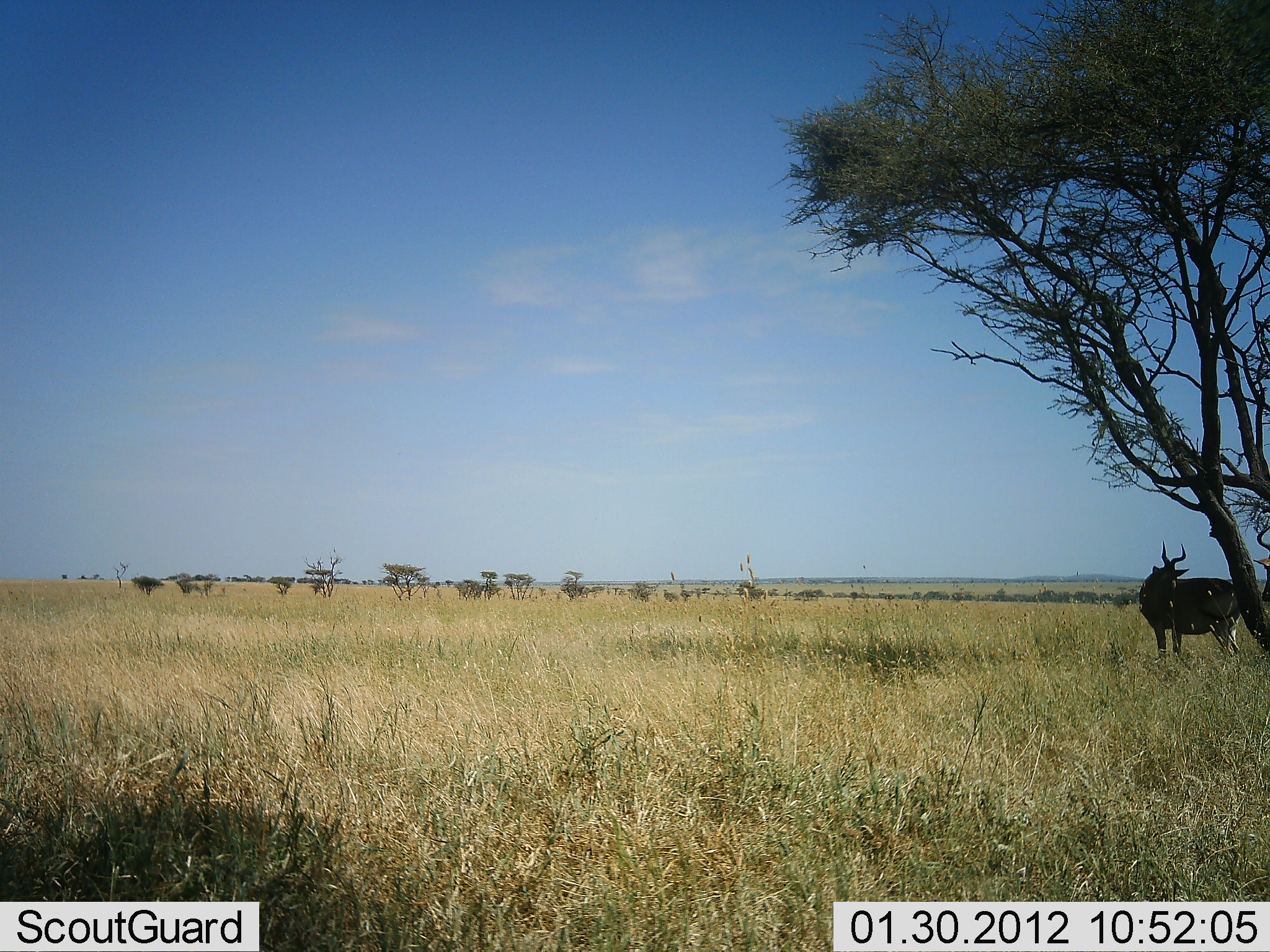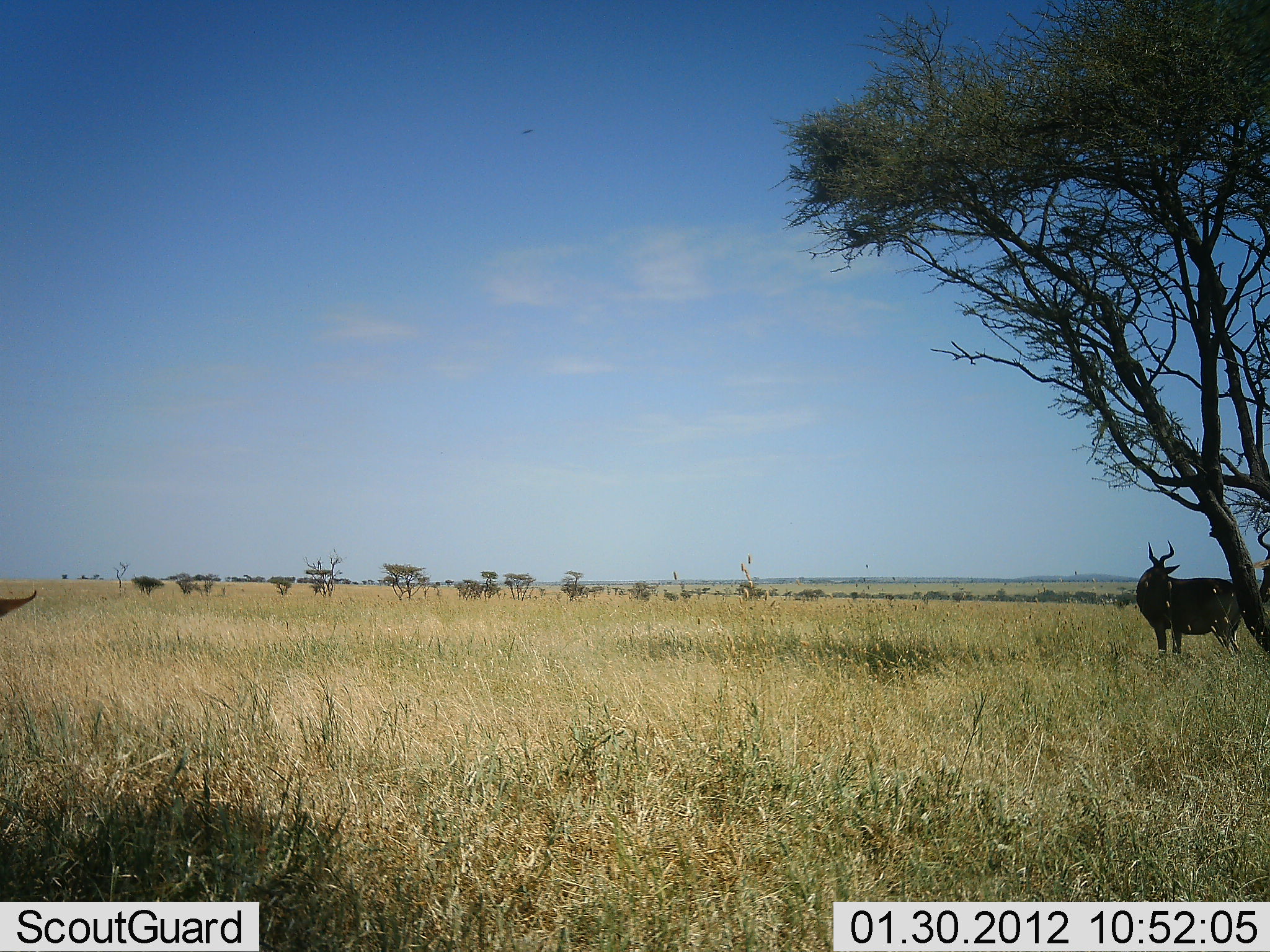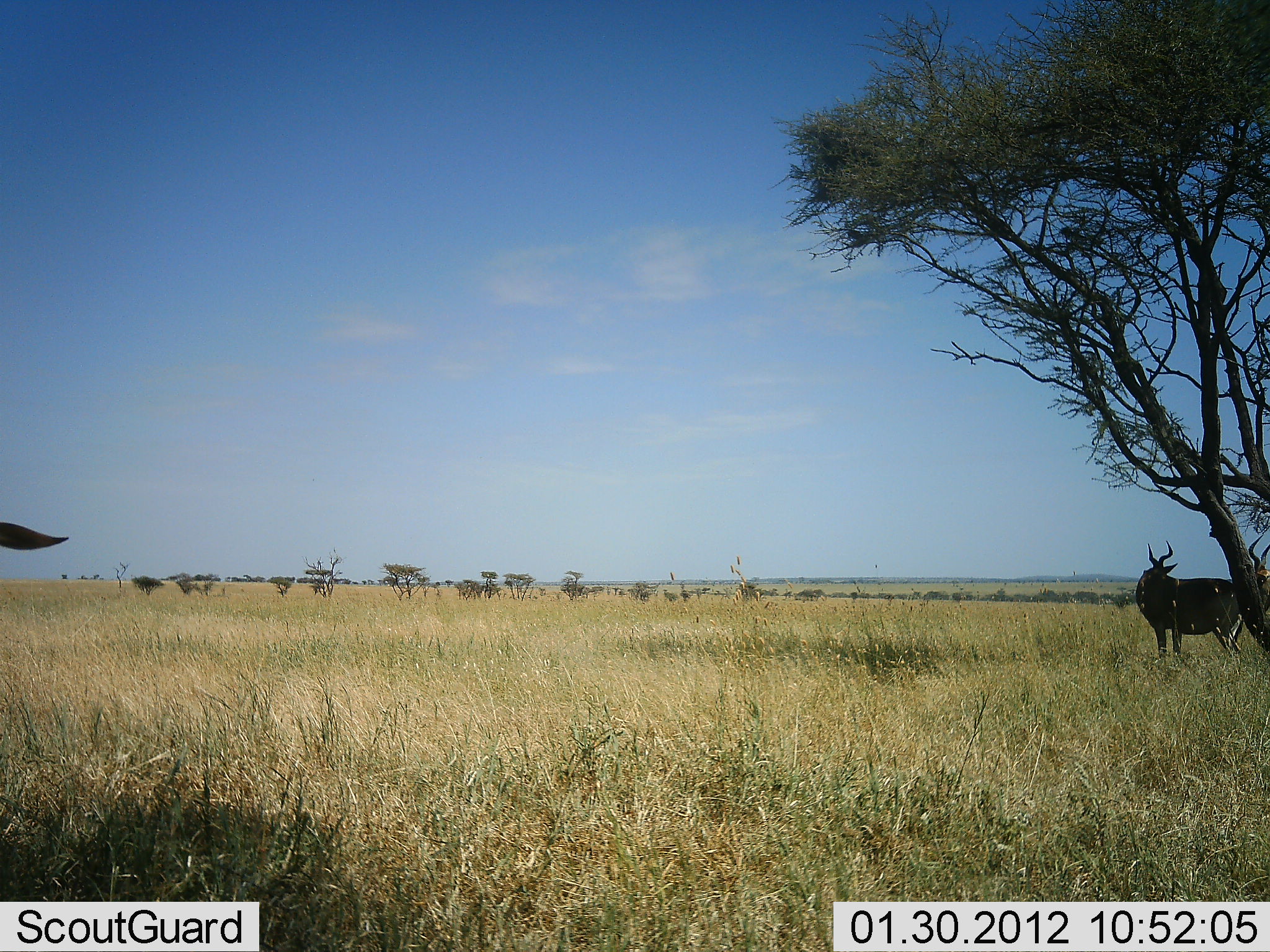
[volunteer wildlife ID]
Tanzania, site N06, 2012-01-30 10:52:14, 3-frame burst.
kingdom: Animalia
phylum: Chordata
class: Mammalia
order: Artiodactyla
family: Bovidae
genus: Alcelaphus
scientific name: Alcelaphus buselaphus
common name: hartebeest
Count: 2.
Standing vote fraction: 100%.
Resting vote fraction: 6%.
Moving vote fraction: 6%.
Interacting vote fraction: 0%.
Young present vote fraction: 0%.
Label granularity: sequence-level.